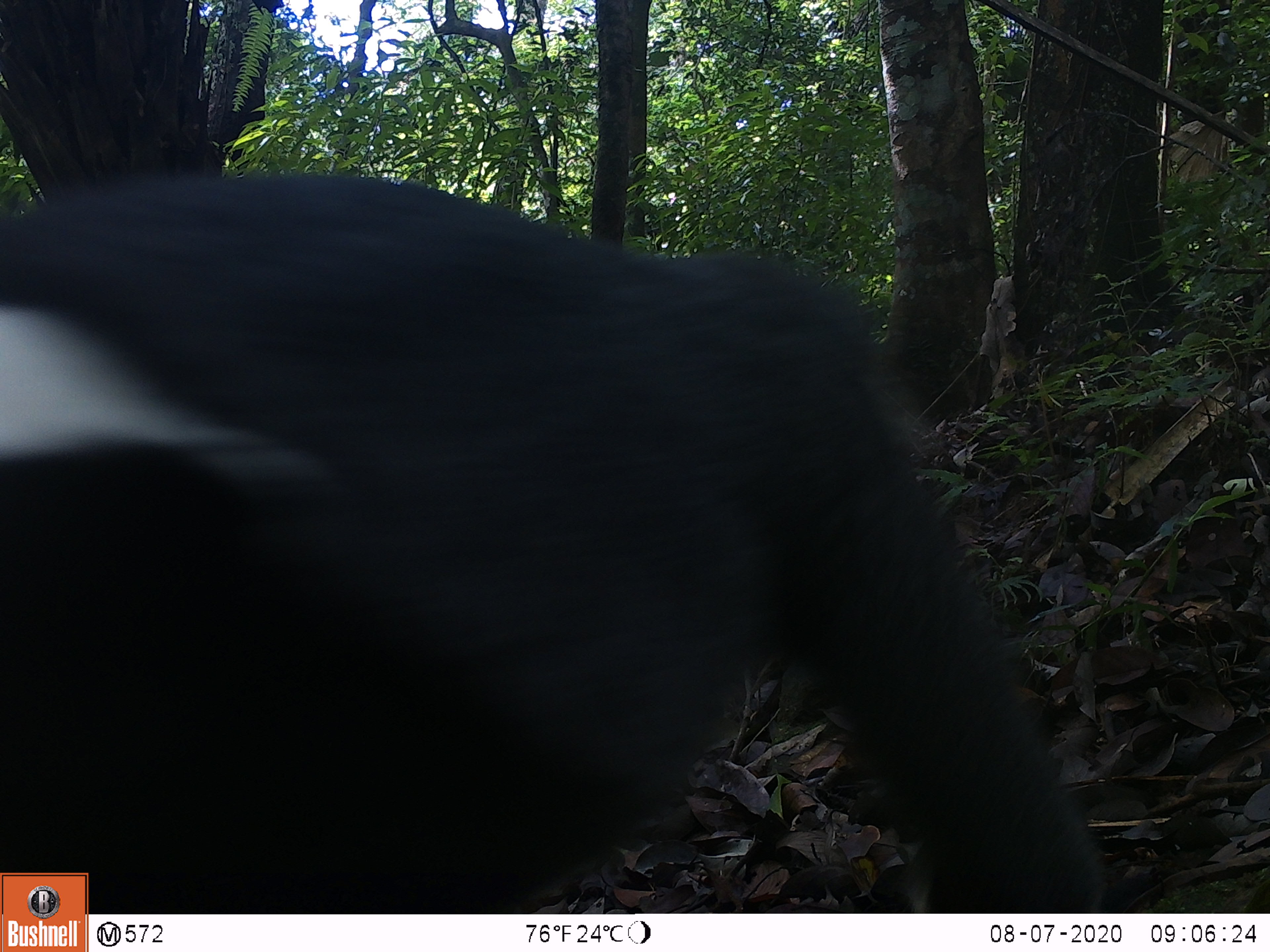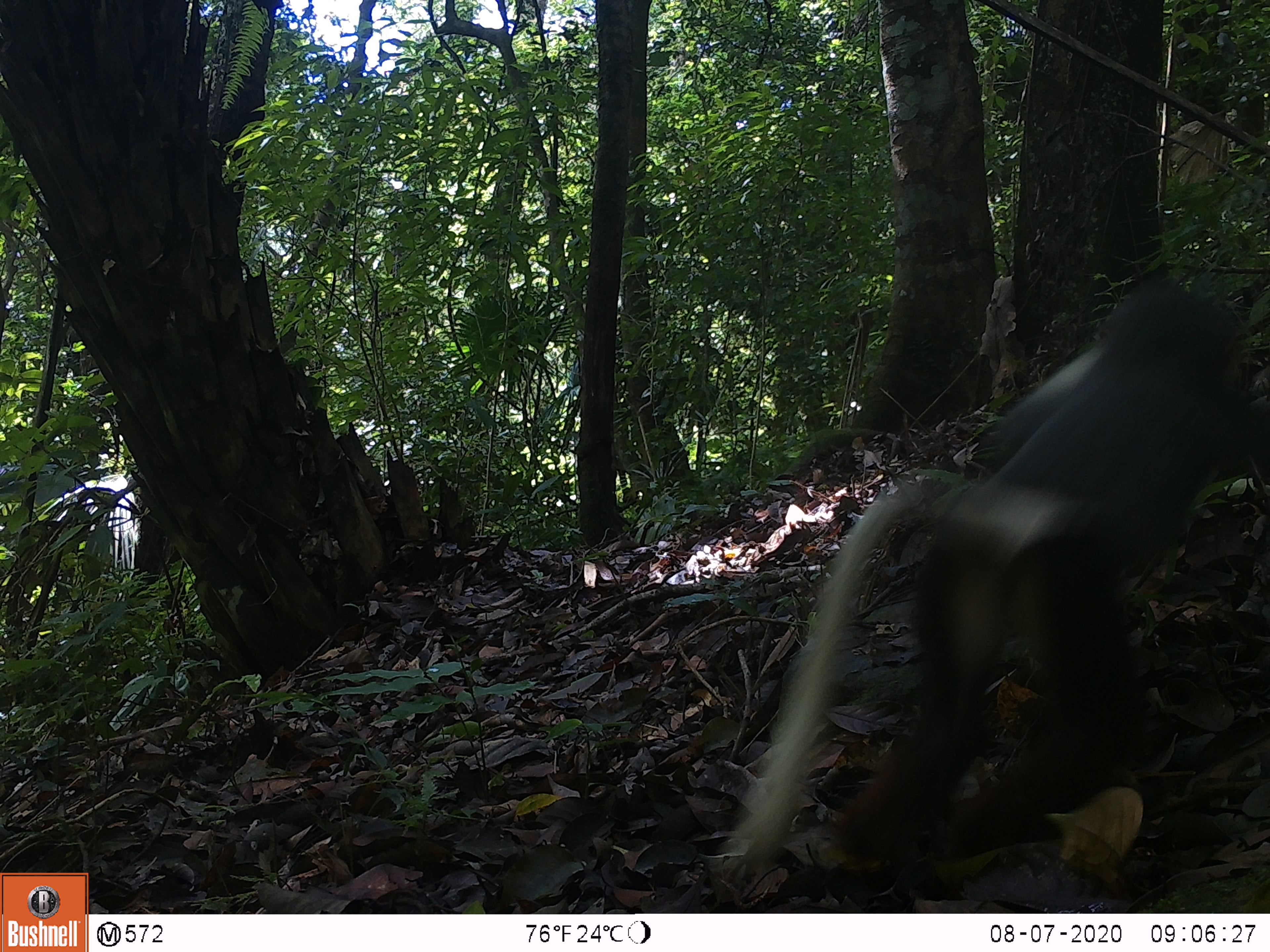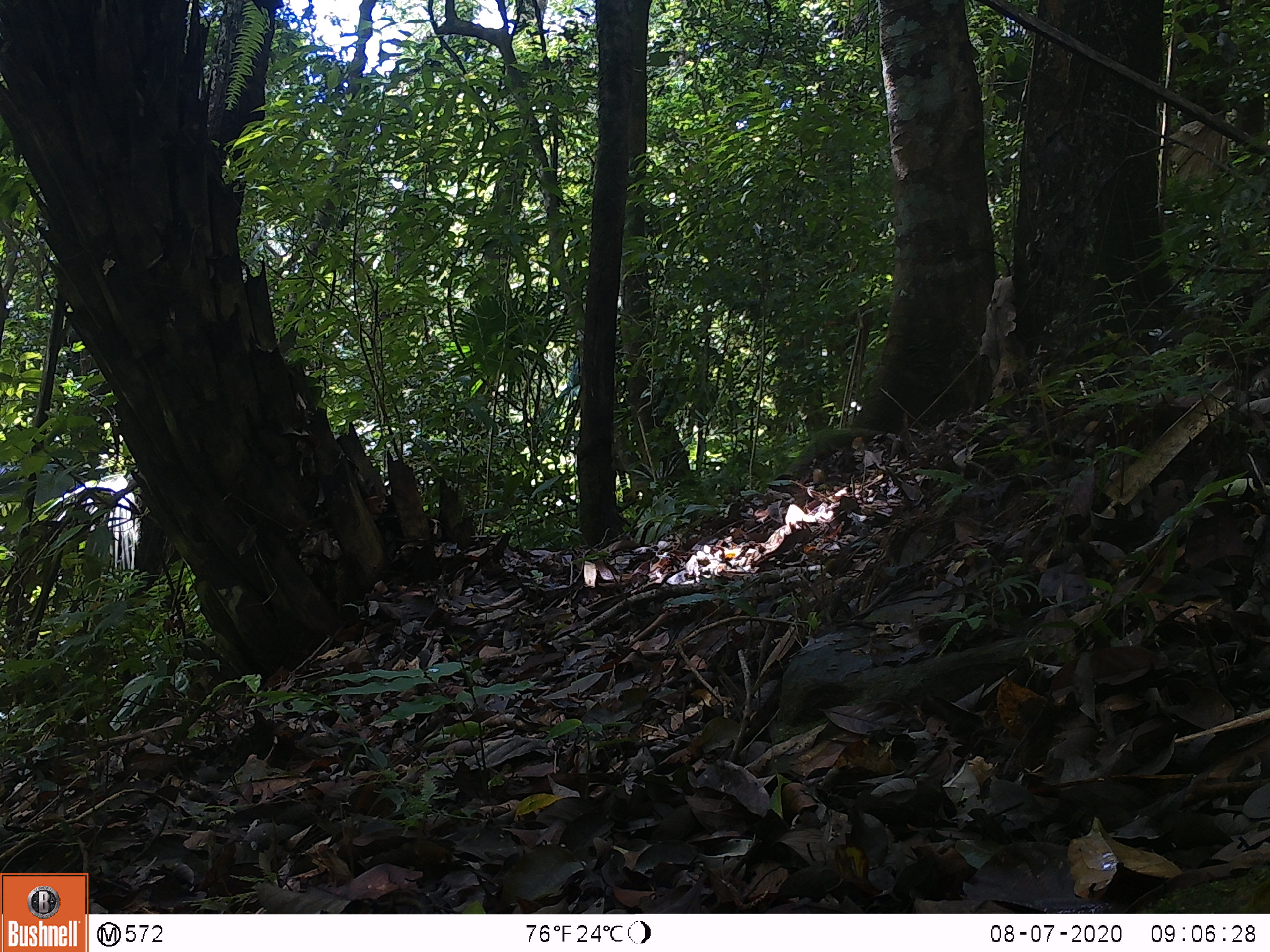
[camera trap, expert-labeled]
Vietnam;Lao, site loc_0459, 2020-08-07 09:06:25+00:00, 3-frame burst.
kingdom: Animalia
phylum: Chordata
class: Mammalia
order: Primates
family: Cercopithecidae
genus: Pygathrix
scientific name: Pygathrix nemaeus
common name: red-shanked douc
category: red shanked douc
Red shanked douc (red-shanked douc) (Pygathrix nemaeus). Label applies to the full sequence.